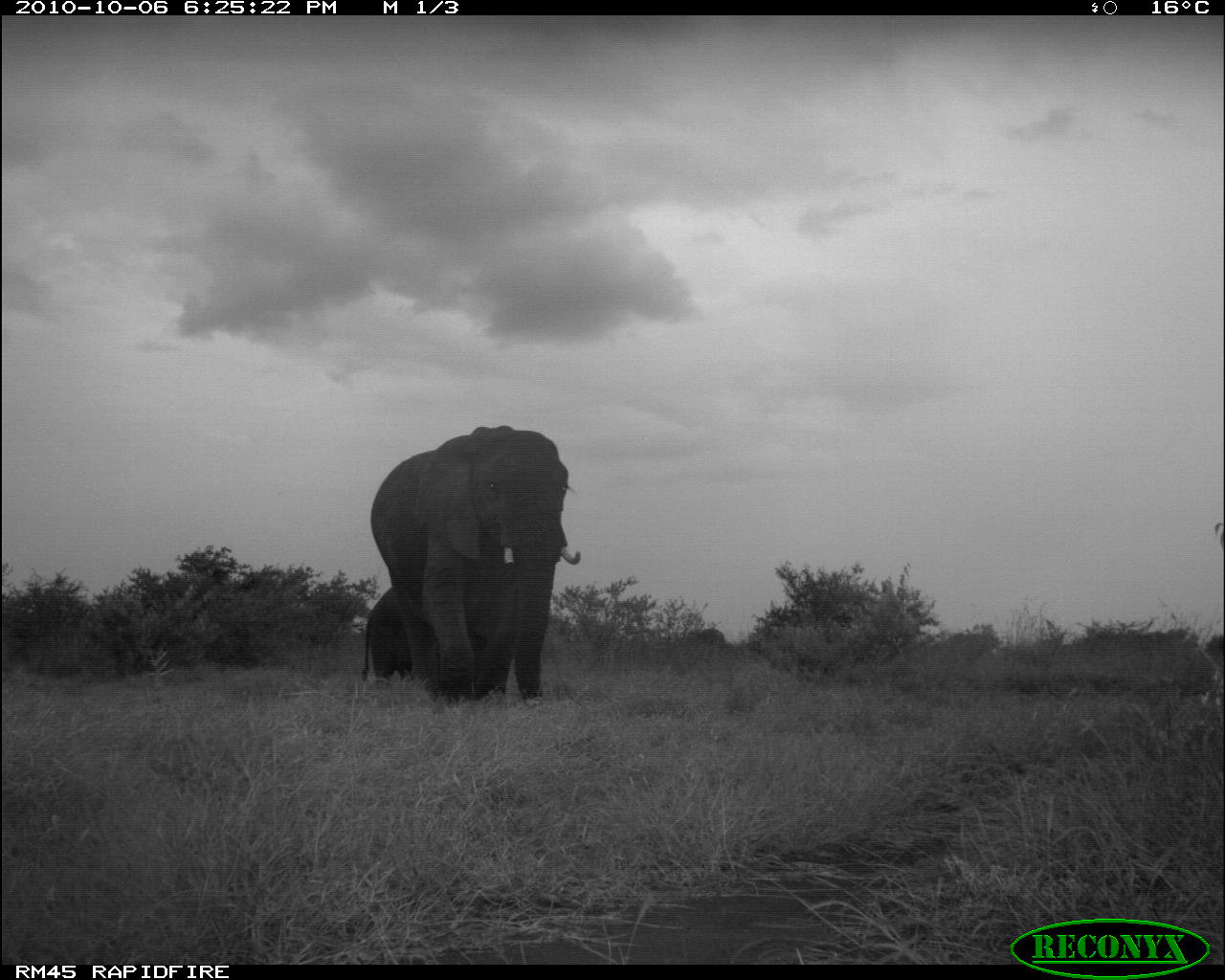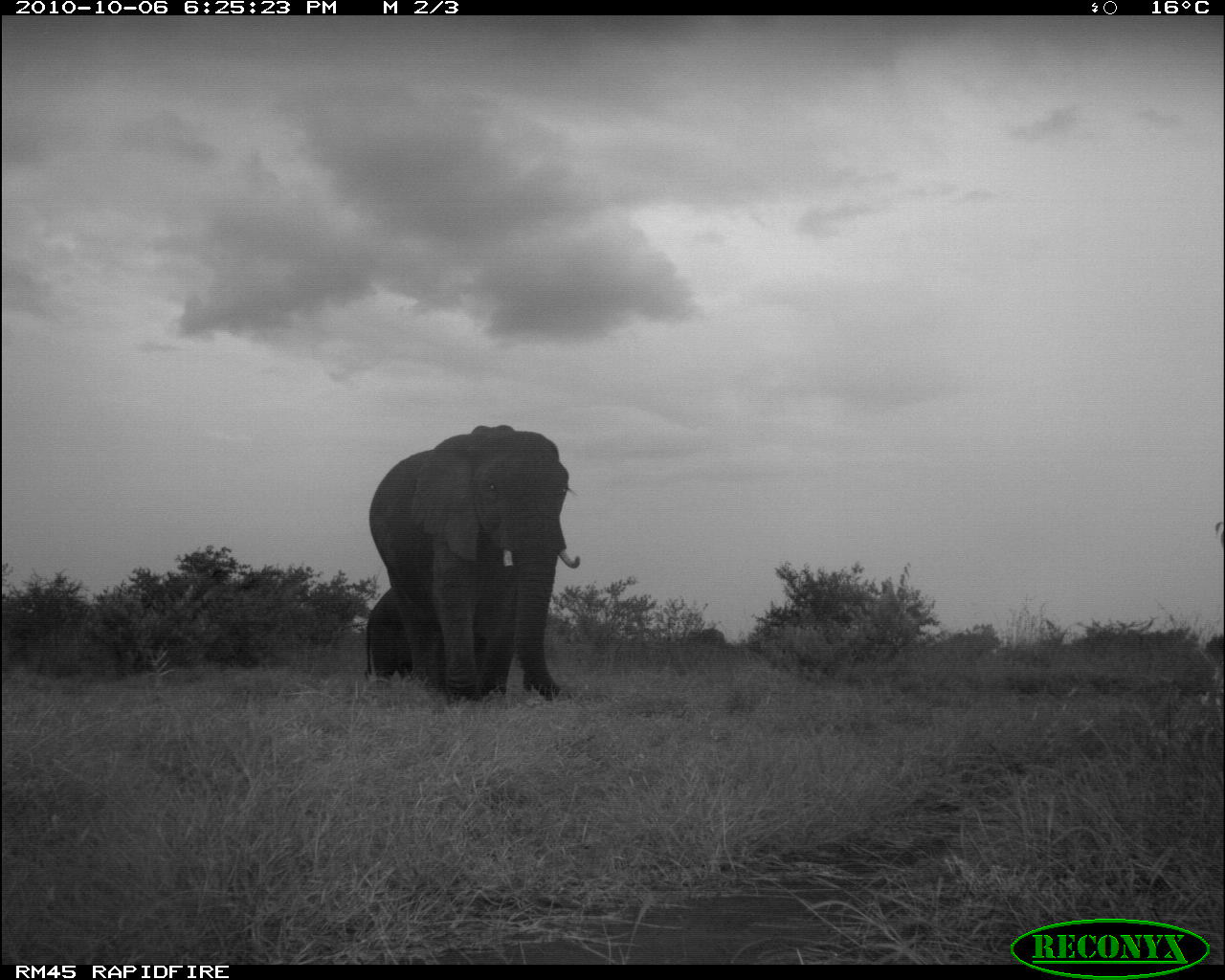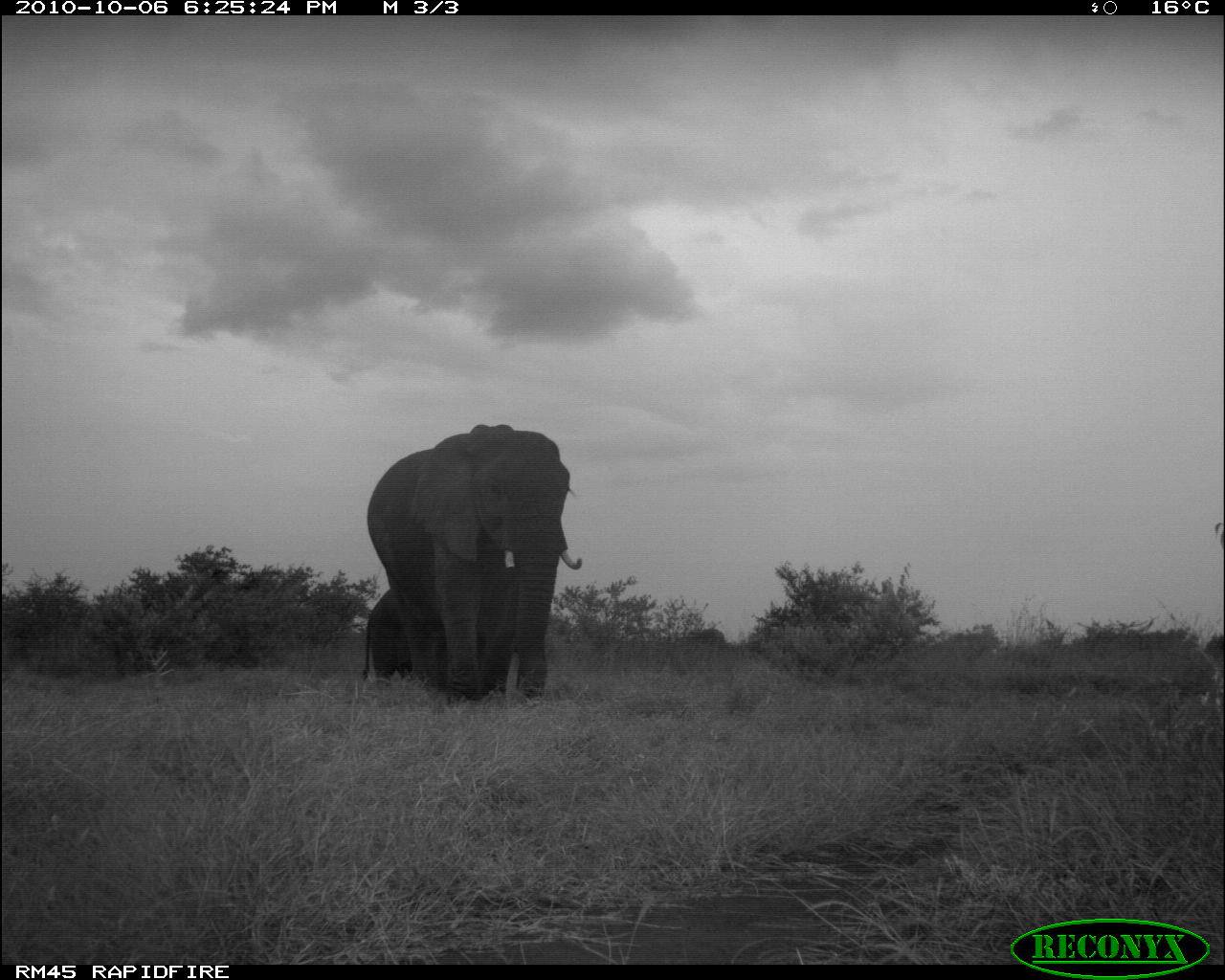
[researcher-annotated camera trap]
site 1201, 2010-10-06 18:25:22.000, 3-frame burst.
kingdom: Animalia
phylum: Chordata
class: Mammalia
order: Proboscidea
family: Elephantidae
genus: Loxodonta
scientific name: Loxodonta africana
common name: african bush elephant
Loxodonta africana (african bush elephant), count 2.